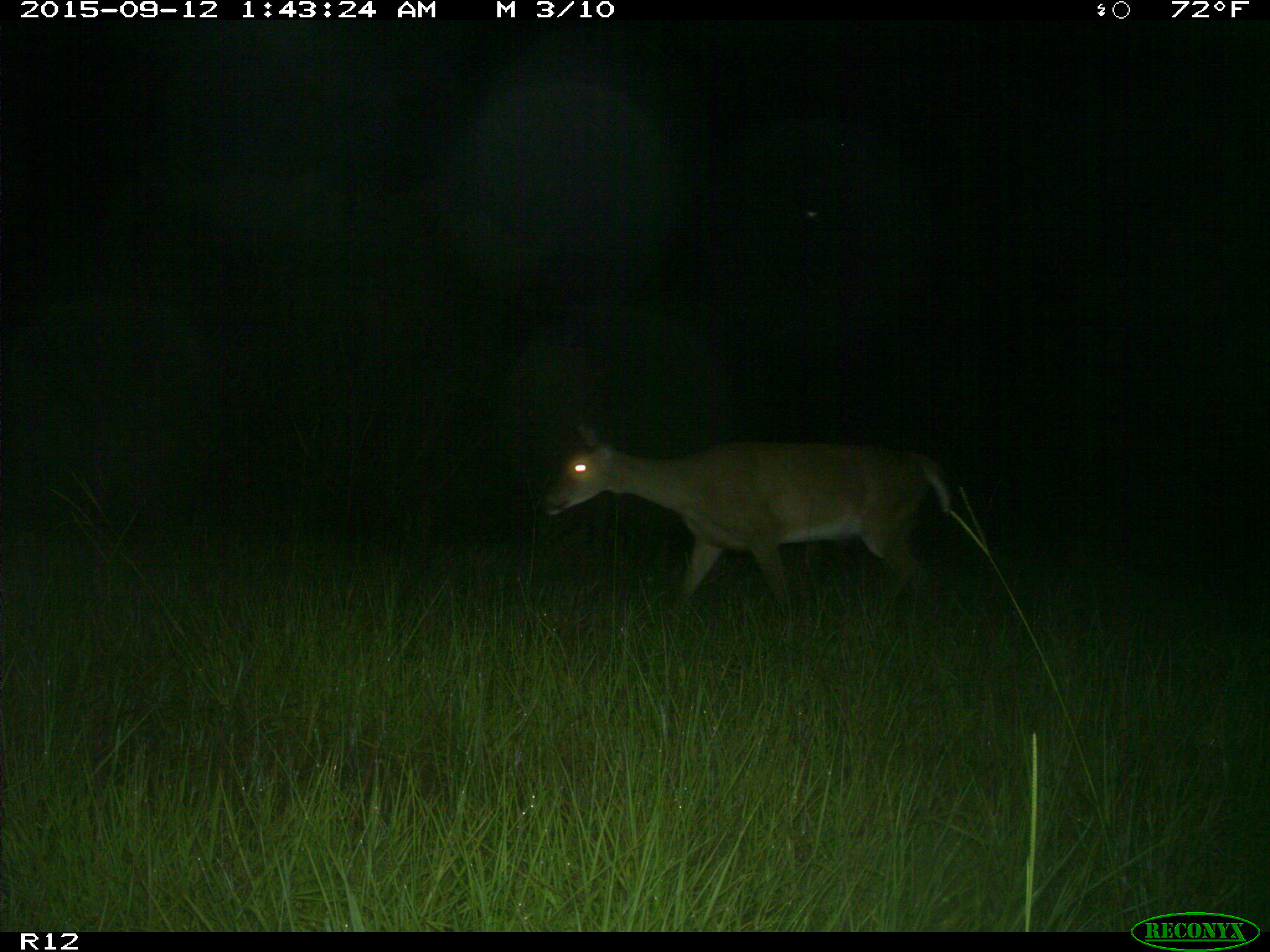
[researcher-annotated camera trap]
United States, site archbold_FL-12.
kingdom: Animalia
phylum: Chordata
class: Mammalia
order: Artiodactyla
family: Cervidae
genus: Odocoileus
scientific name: Odocoileus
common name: deer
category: unidentified deer